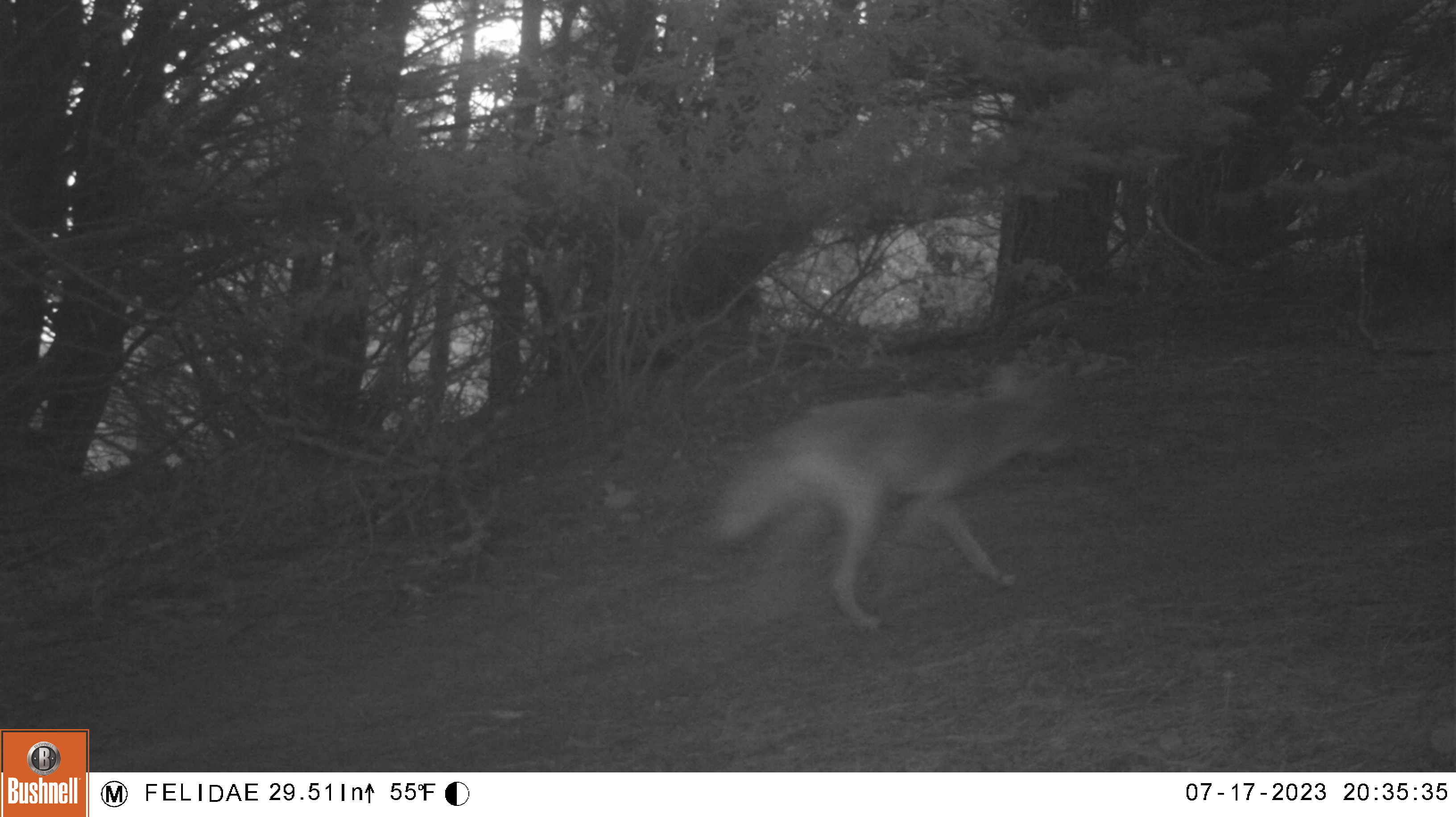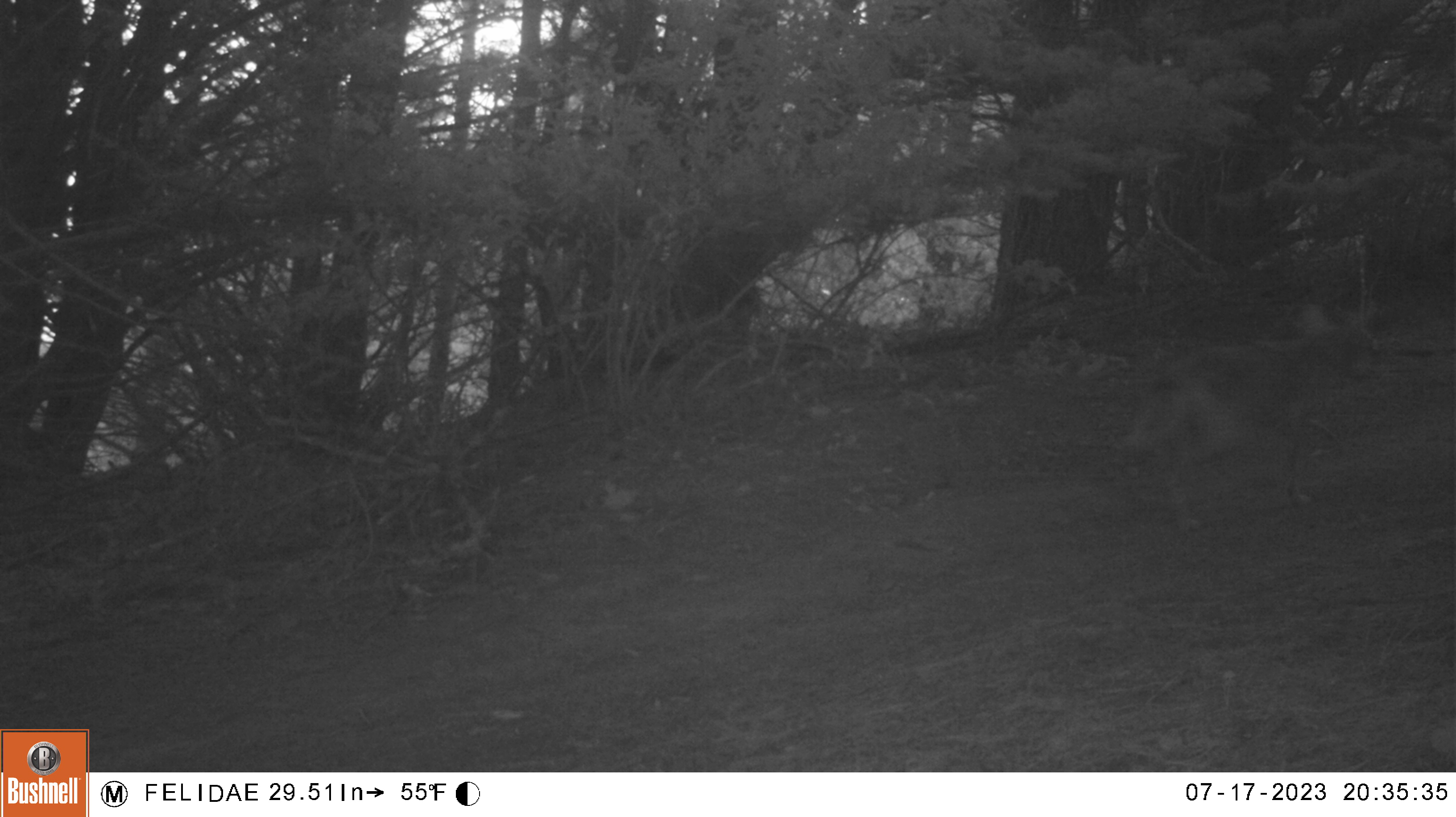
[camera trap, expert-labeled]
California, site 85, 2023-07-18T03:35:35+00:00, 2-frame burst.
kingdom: Animalia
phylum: Chordata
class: Mammalia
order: Carnivora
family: Canidae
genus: Canis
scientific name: Canis latrans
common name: coyote